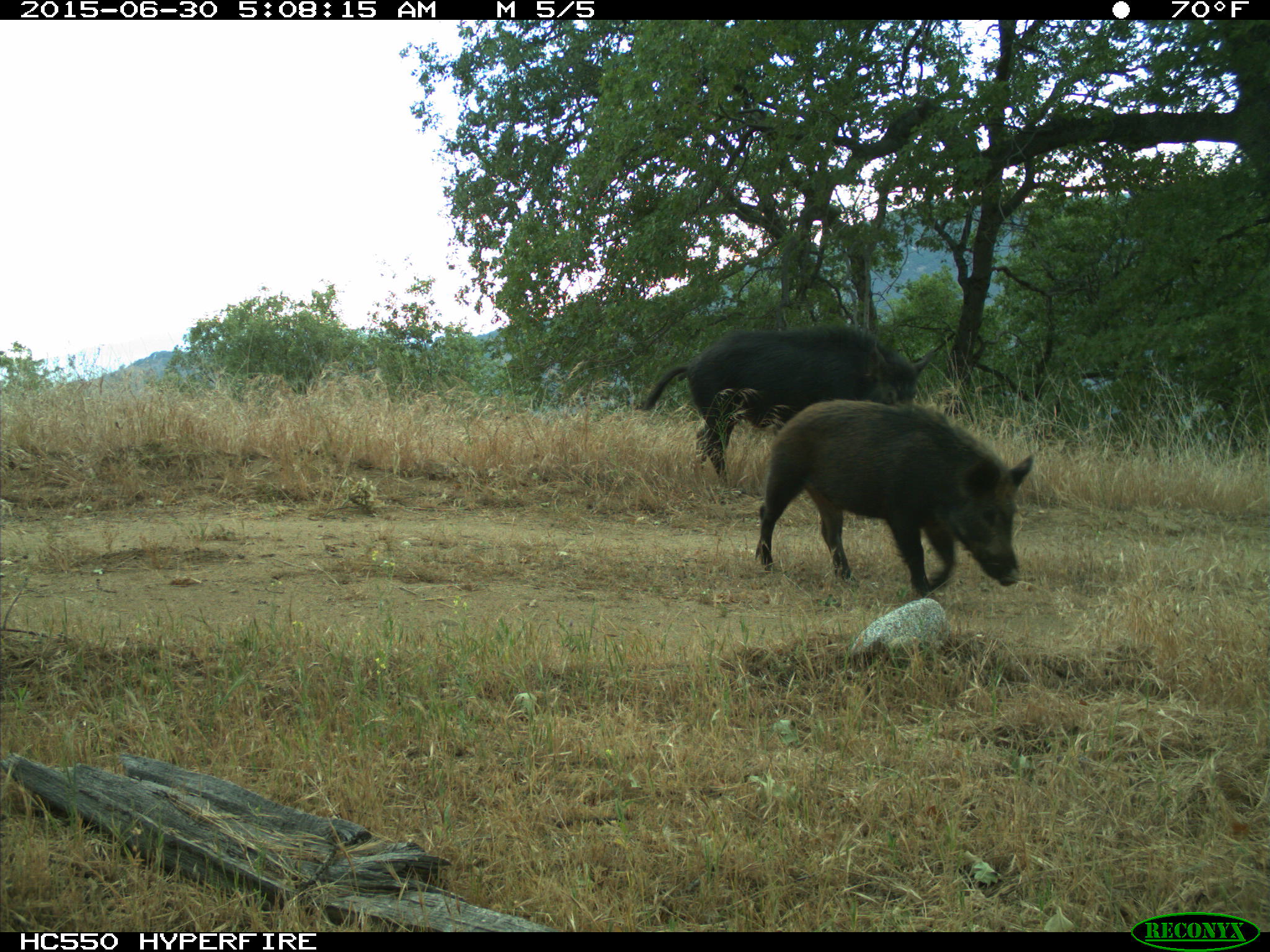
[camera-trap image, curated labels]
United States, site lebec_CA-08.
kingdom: Animalia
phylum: Chordata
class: Mammalia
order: Artiodactyla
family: Suidae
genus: Sus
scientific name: Sus scrofa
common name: wild boar